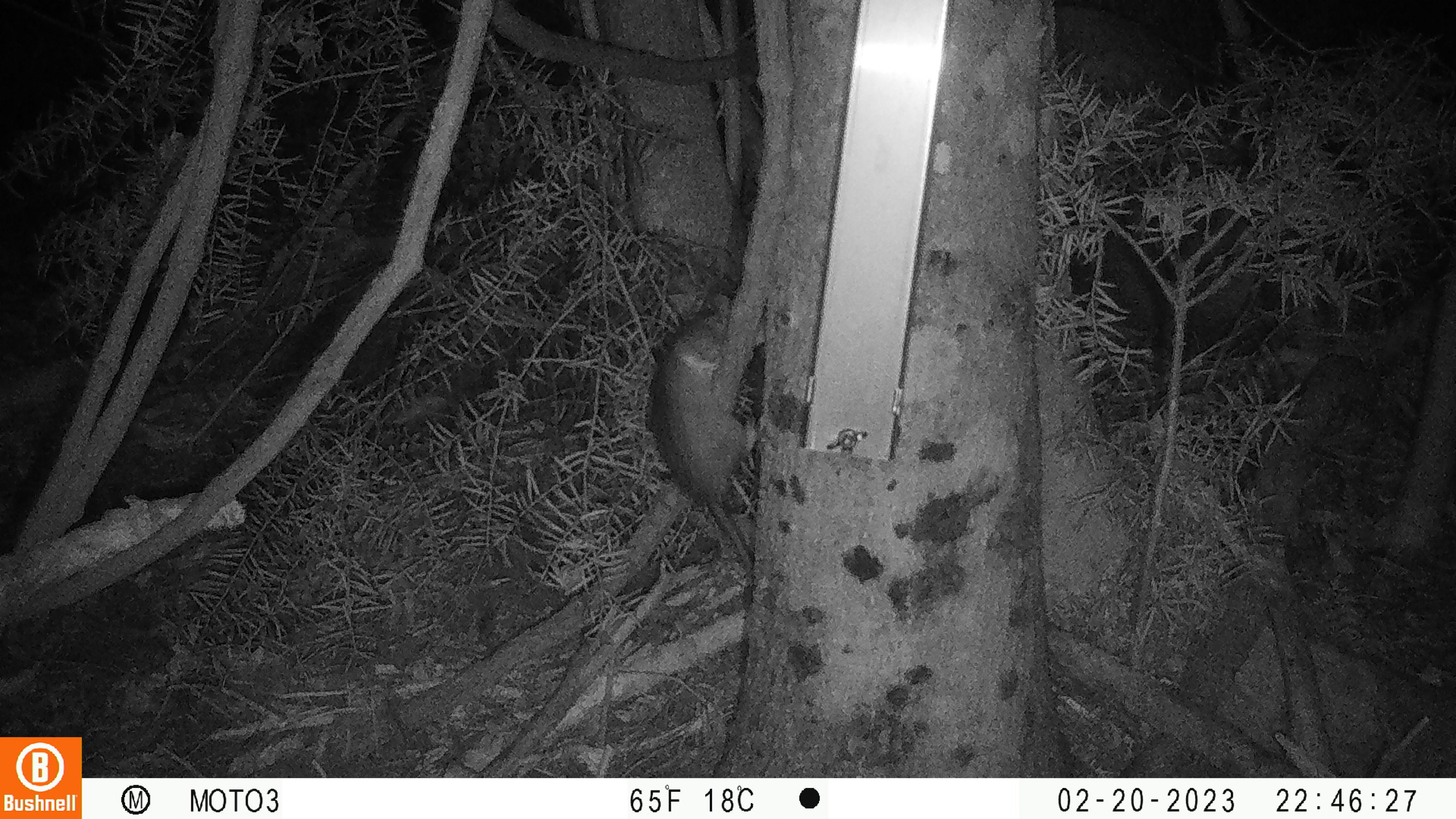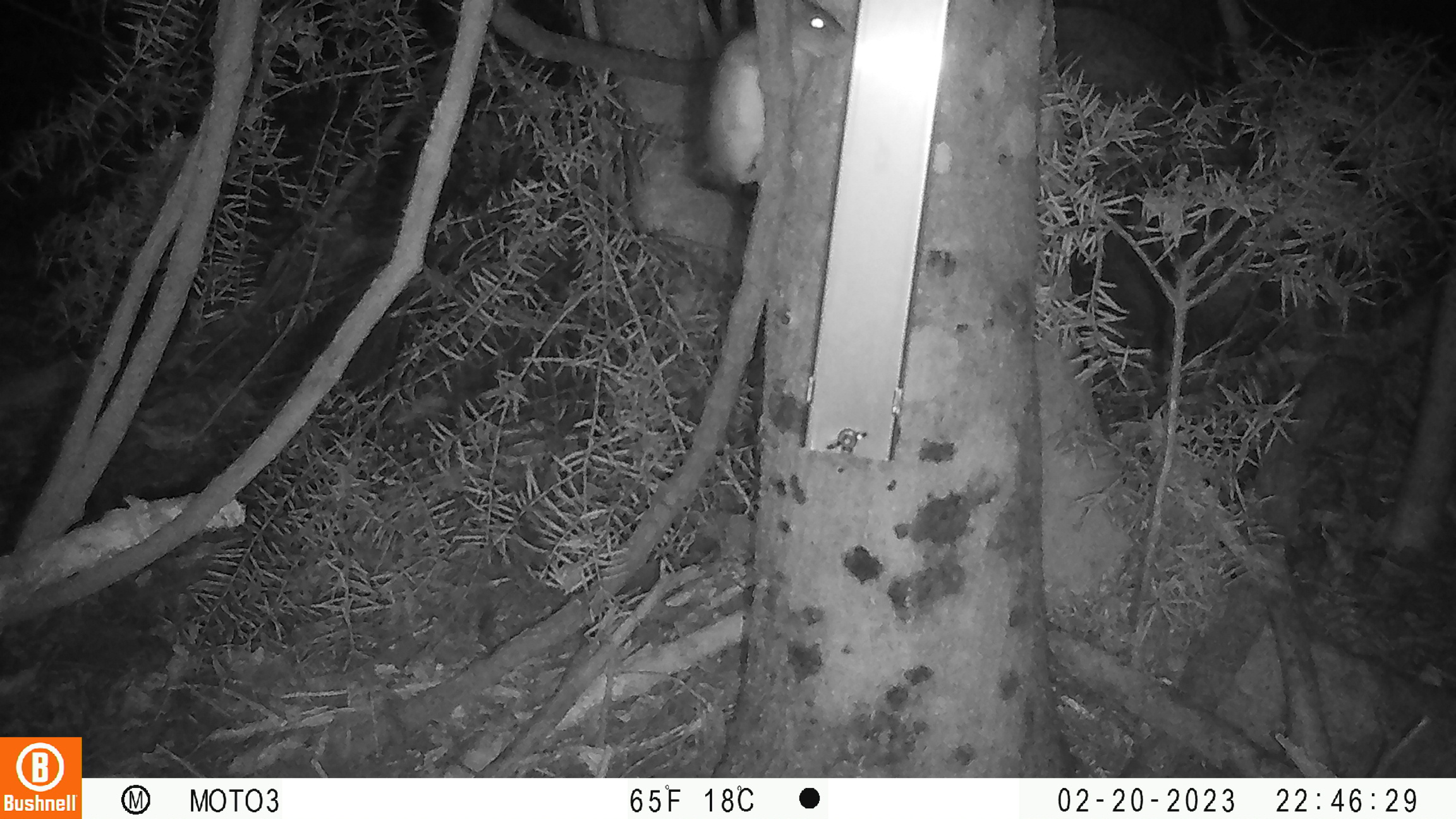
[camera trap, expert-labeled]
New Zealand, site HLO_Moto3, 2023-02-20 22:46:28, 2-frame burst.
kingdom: Animalia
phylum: Chordata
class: Mammalia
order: Rodentia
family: Muridae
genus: Rattus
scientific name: Rattus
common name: rat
Rat (Rattus).